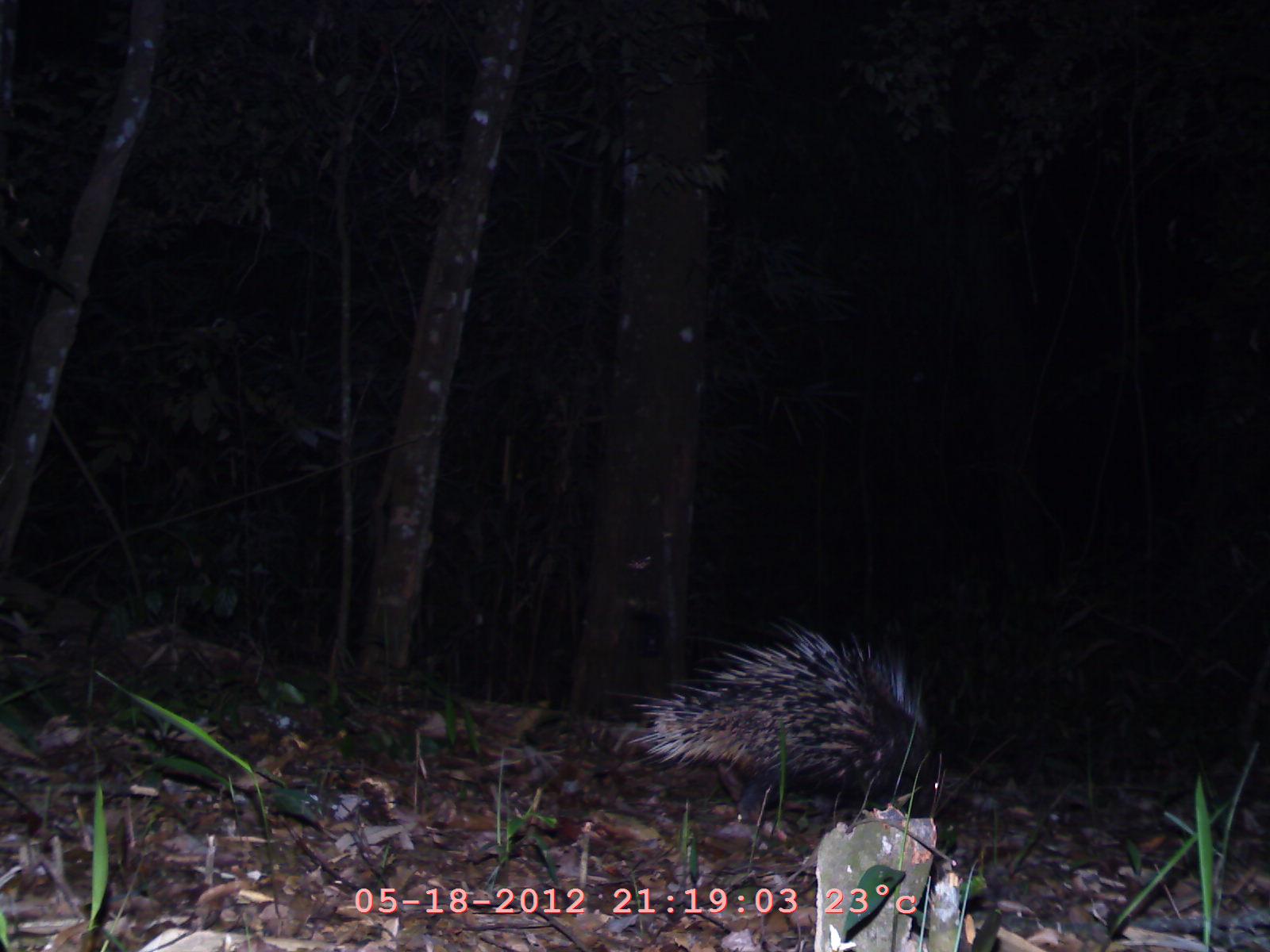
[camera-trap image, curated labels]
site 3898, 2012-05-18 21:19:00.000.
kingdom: Animalia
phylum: Chordata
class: Mammalia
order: Rodentia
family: Hystricidae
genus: Hystrix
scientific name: Hystrix brachyura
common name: east asian porcupine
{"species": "Hystrix brachyura (east asian porcupine)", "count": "1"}